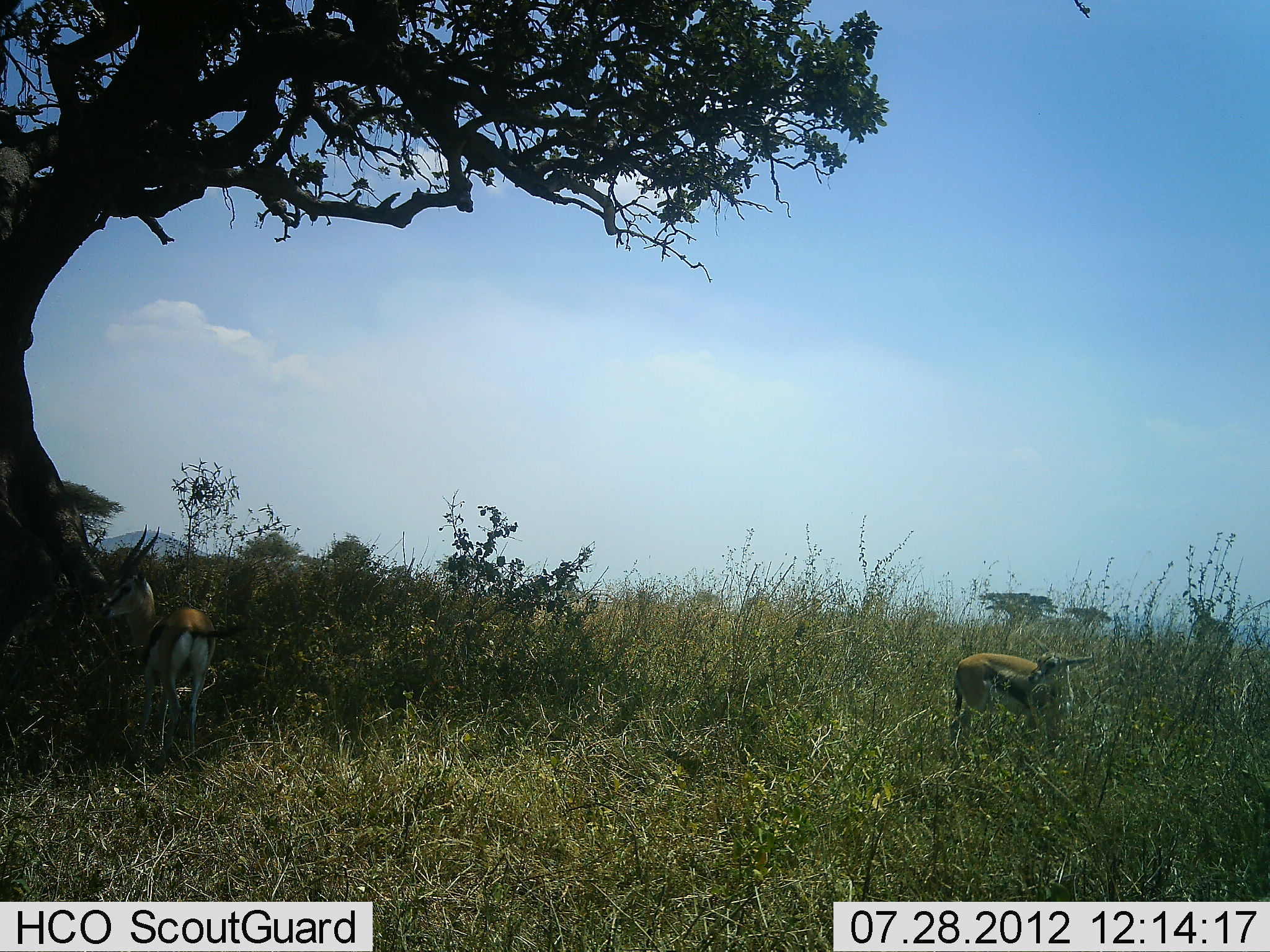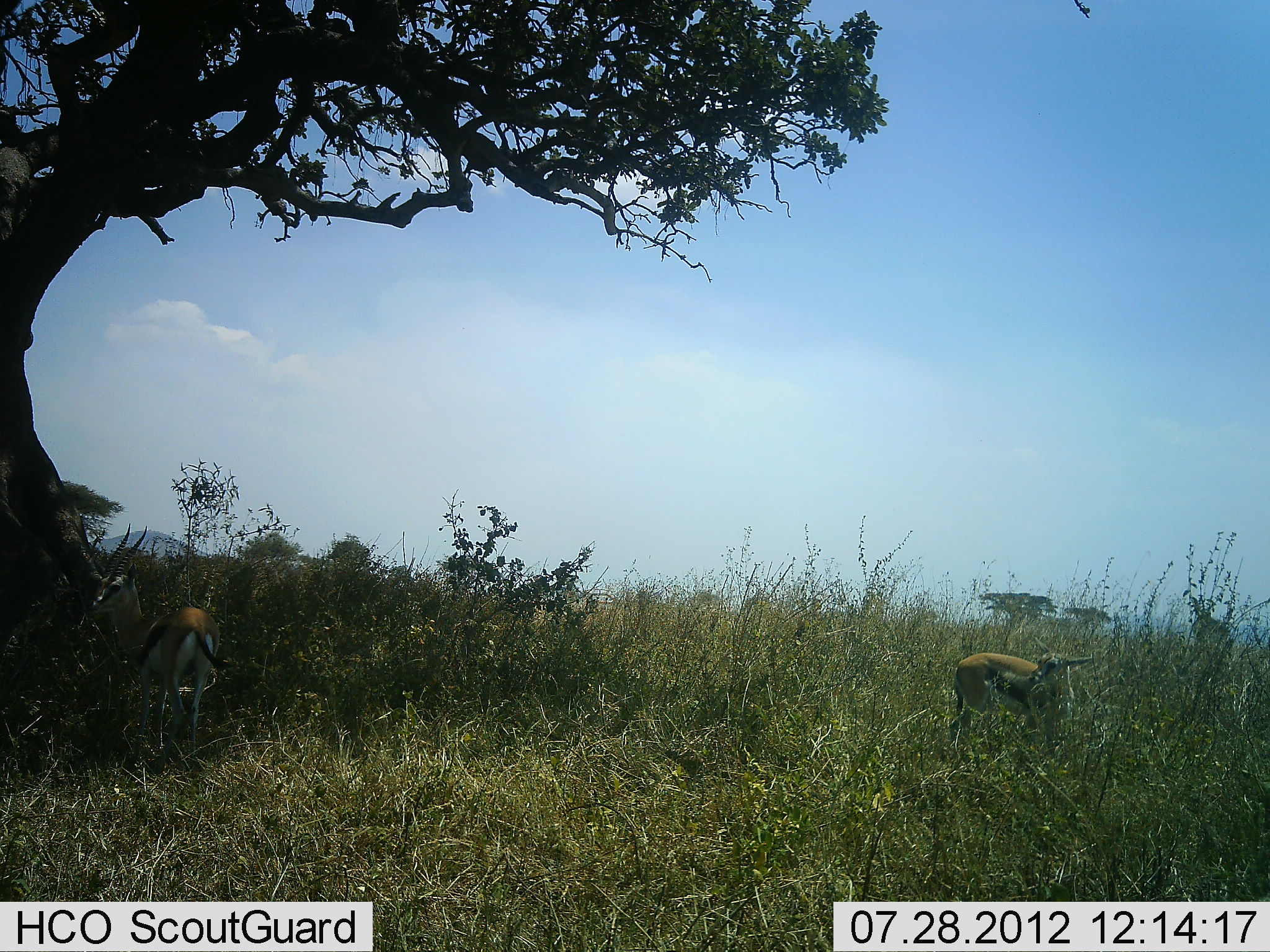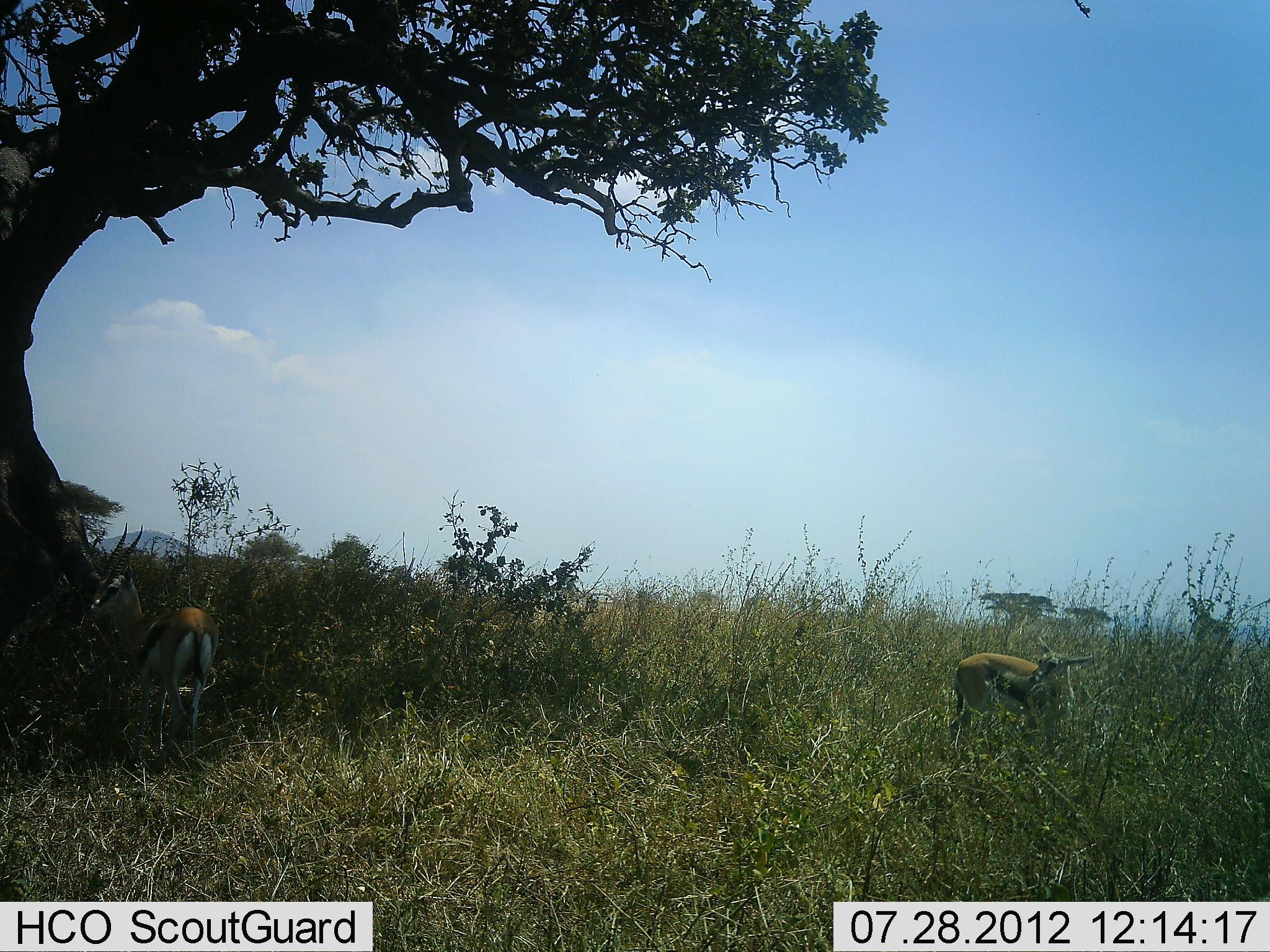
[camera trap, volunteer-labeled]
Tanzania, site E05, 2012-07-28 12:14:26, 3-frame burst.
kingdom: Animalia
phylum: Chordata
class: Mammalia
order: Artiodactyla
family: Bovidae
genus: Eudorcas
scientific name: Eudorcas thomsonii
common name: thomson's gazelle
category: gazellethomsons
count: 2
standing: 100%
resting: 10%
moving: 10%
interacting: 0%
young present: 0%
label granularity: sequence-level